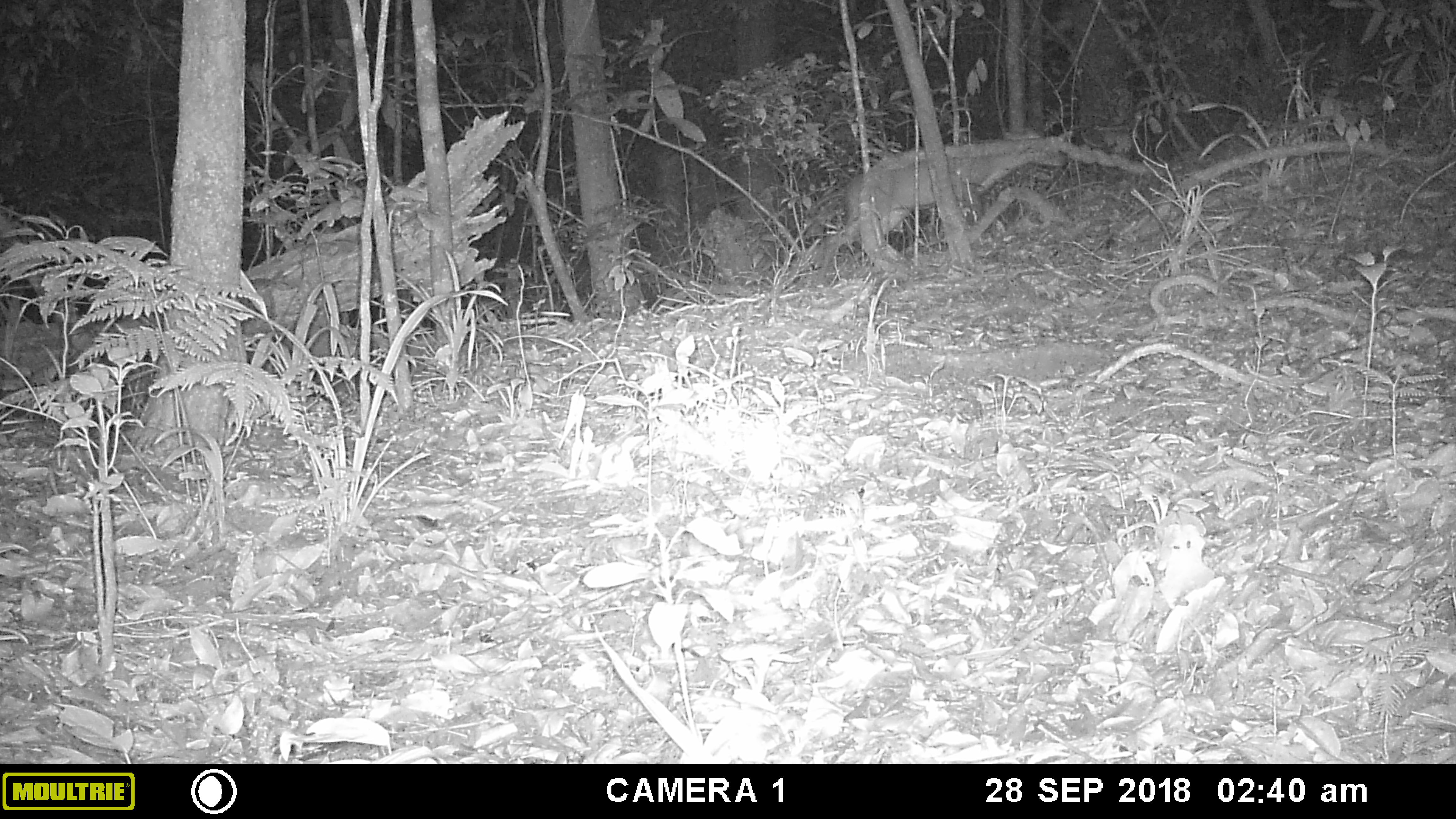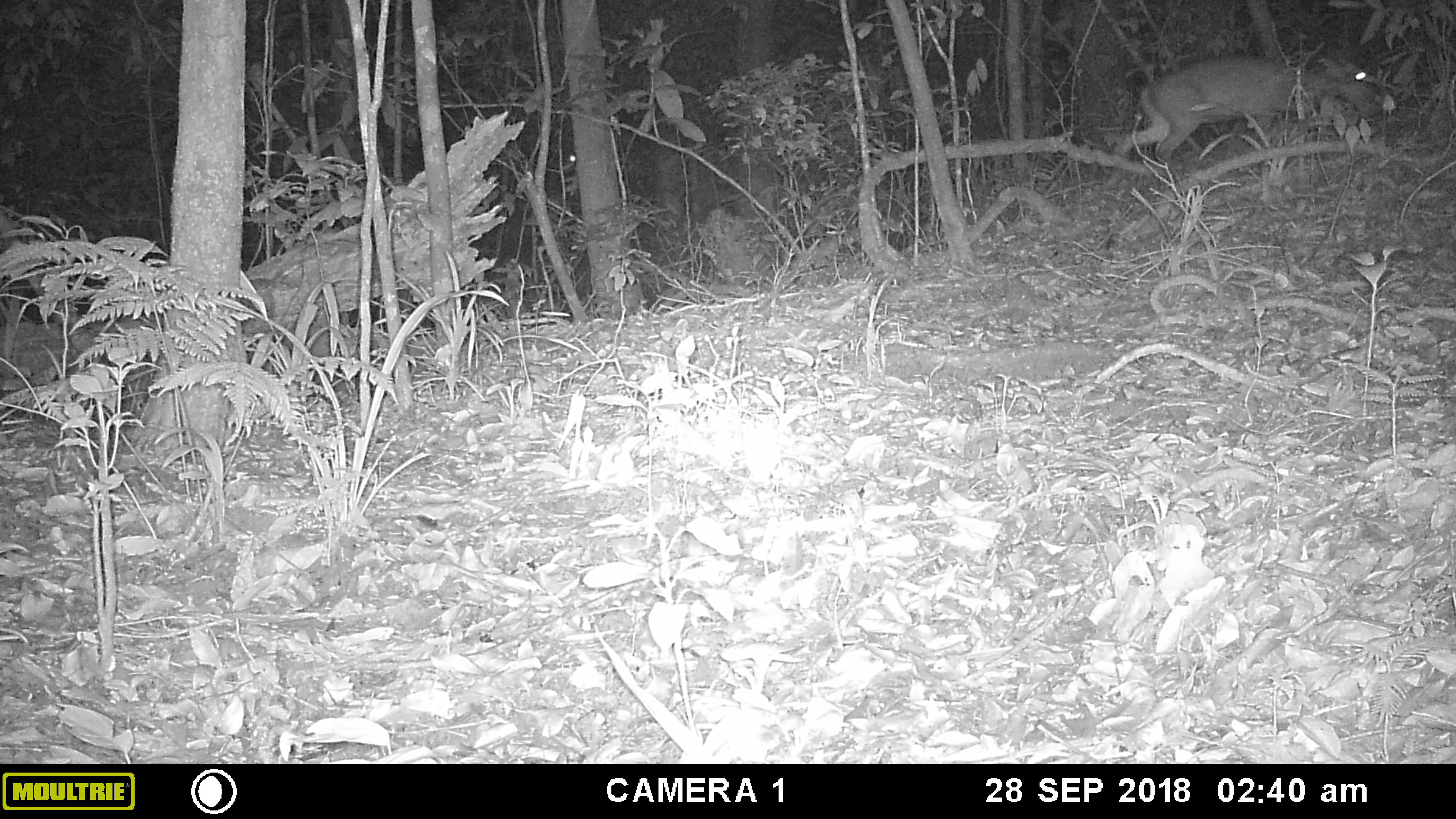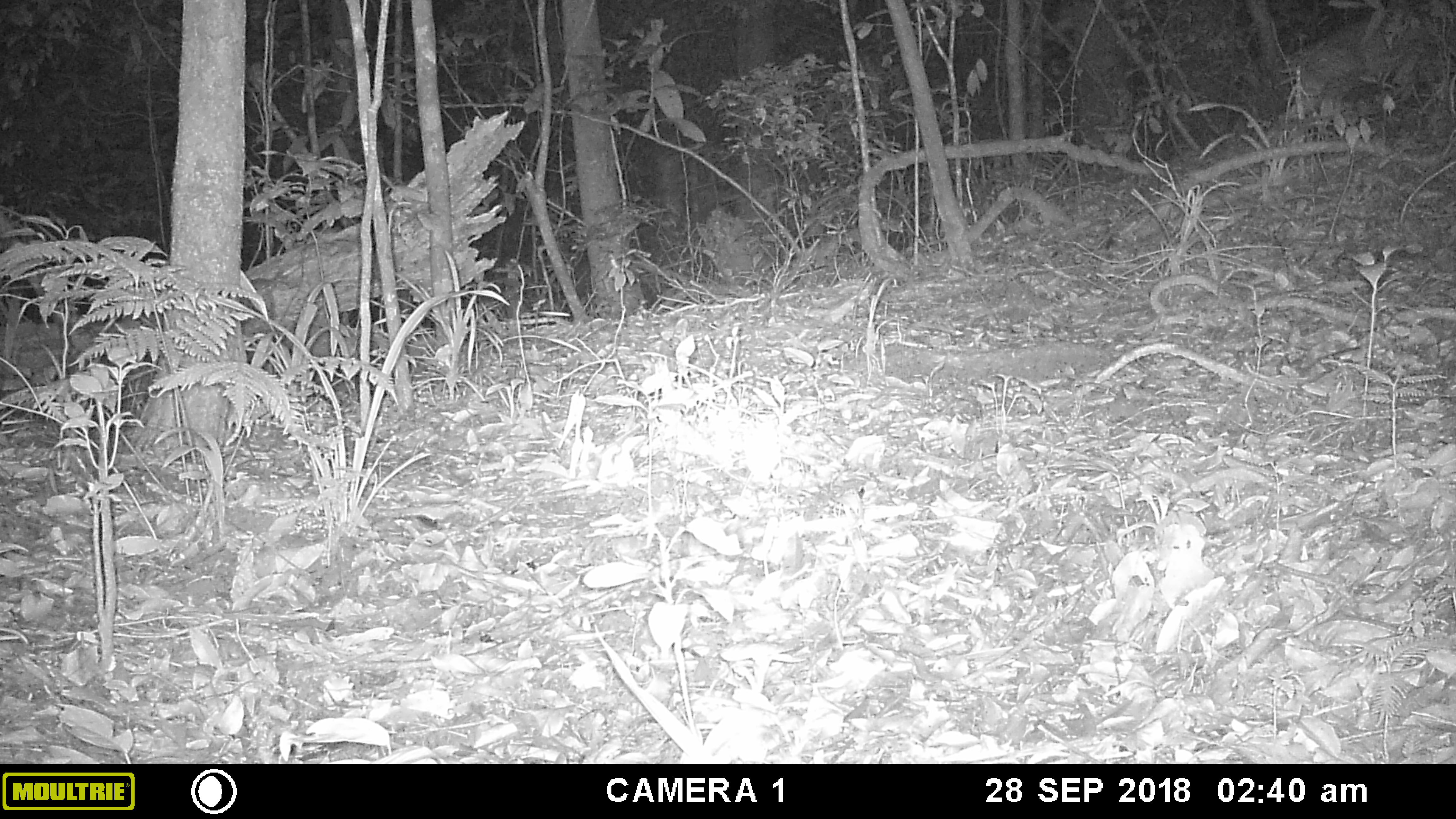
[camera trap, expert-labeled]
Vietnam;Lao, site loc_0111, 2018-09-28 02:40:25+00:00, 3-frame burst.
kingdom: Animalia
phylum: Chordata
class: Mammalia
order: Artiodactyla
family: Cervidae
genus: Muntiacus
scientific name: Muntiacus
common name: muntjacs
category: unidentified muntjac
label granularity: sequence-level